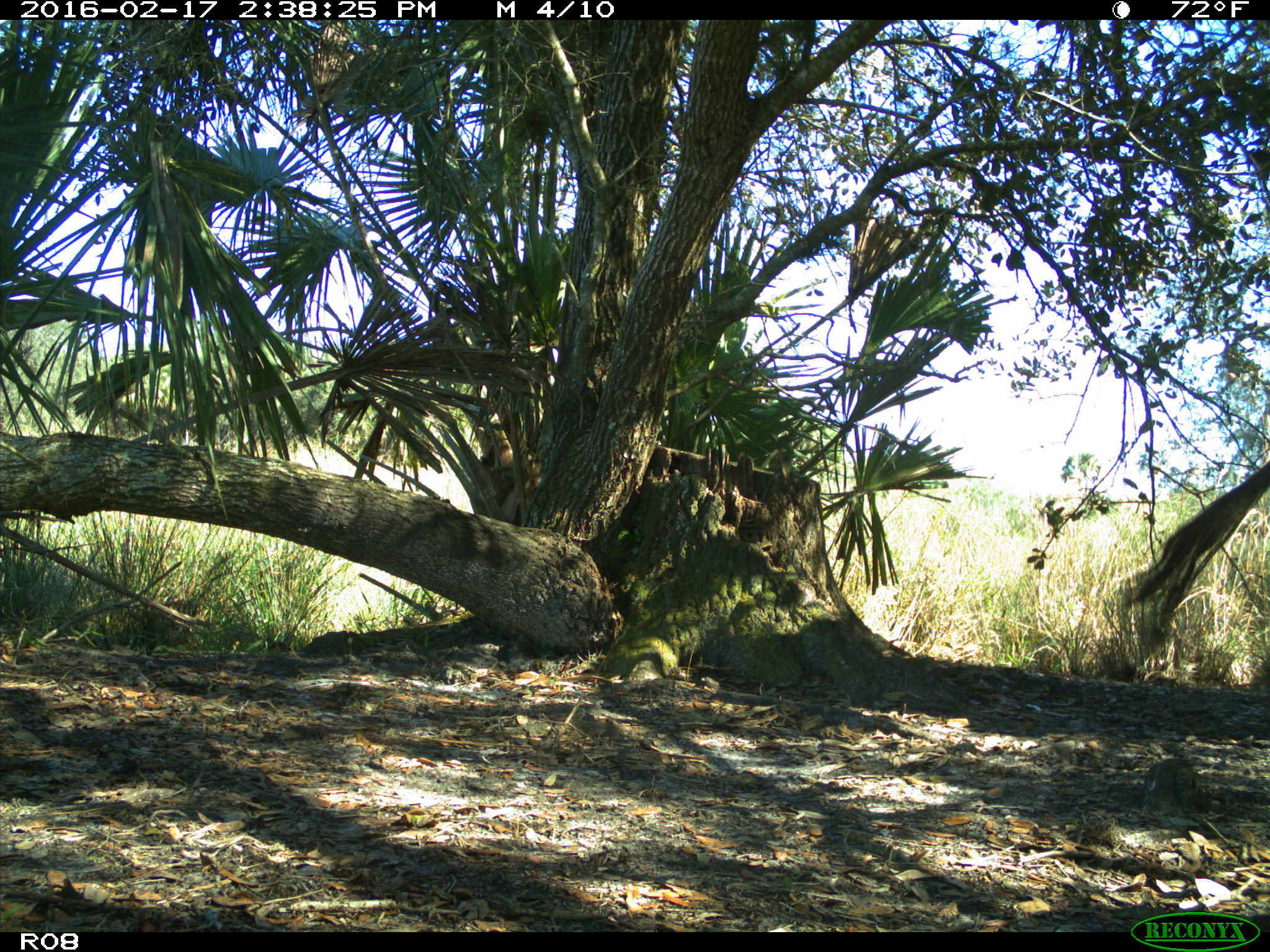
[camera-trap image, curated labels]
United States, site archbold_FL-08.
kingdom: Animalia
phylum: Chordata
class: Mammalia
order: Artiodactyla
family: Bovidae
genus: Bos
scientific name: Bos taurus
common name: domestic cow